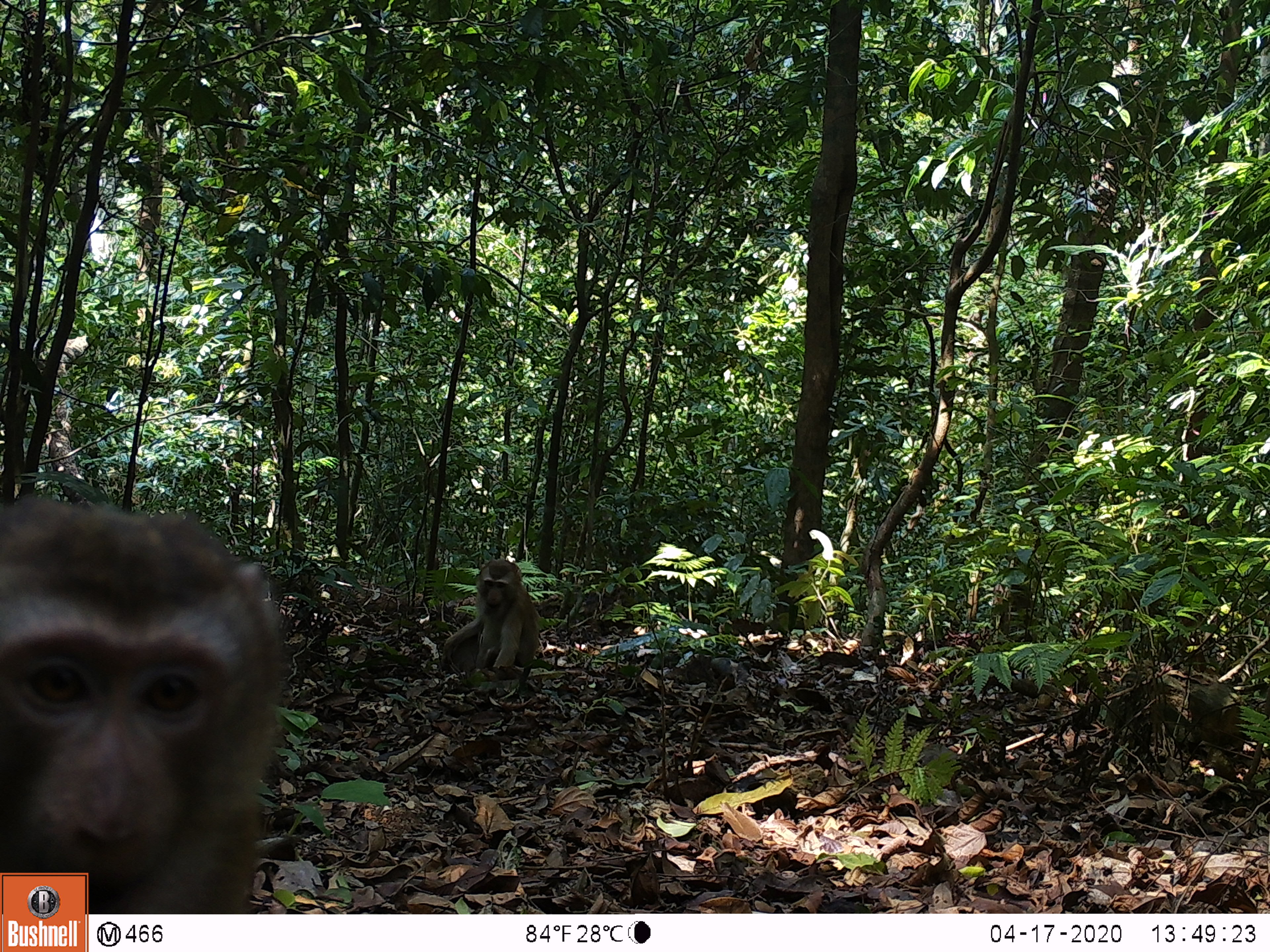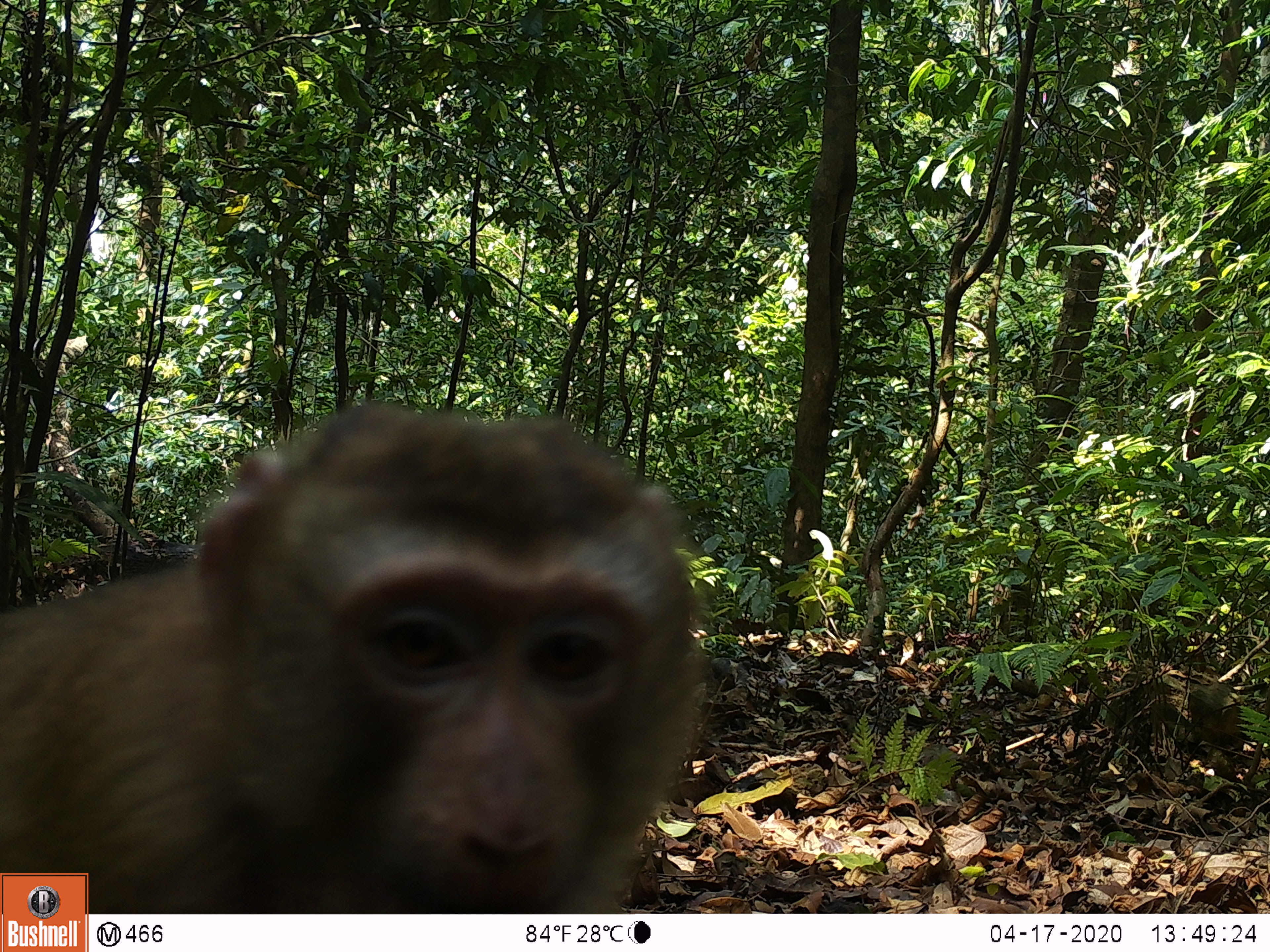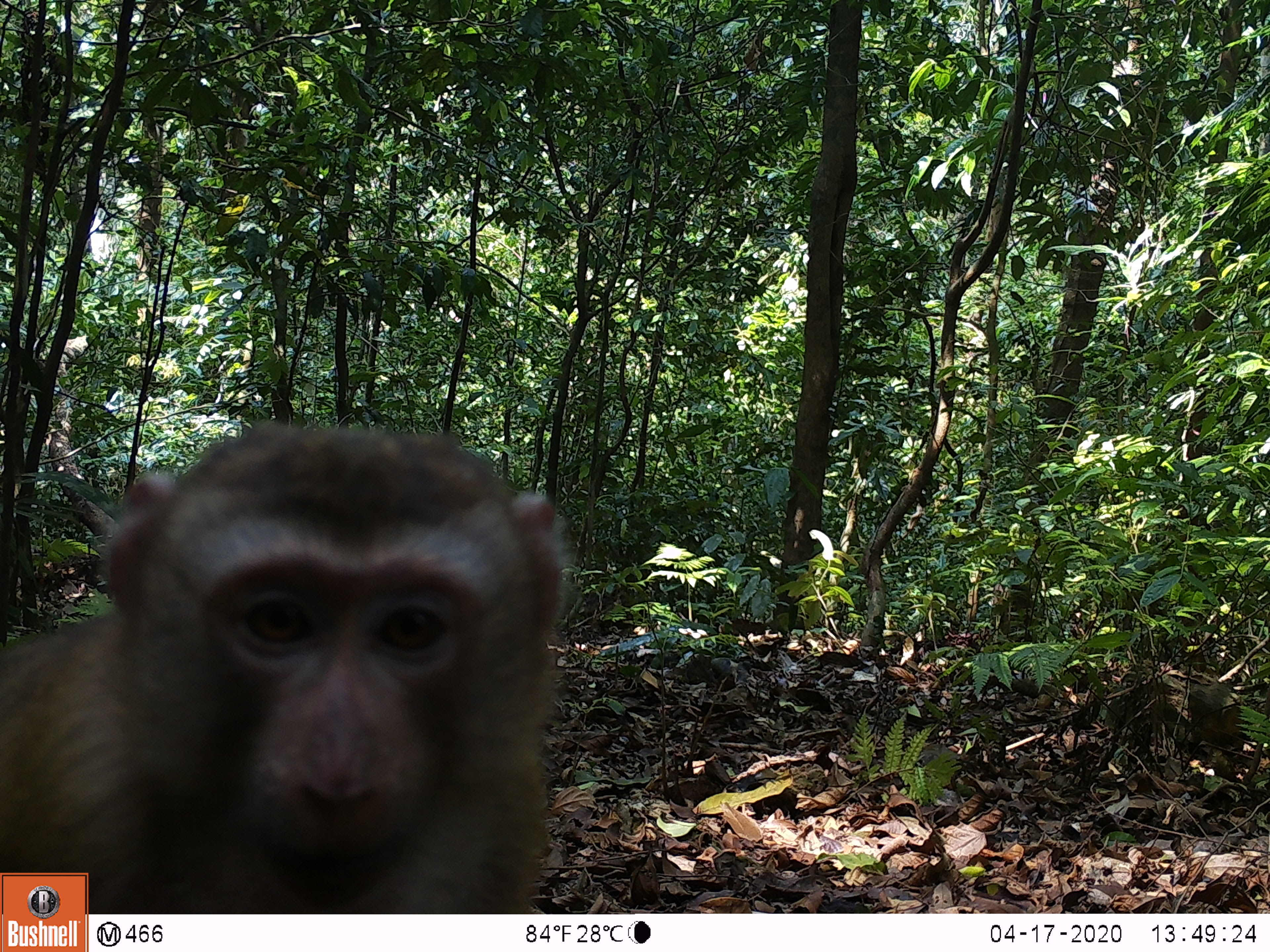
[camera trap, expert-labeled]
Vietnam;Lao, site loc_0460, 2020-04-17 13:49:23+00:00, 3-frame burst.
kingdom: Animalia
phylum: Chordata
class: Mammalia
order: Primates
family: Cercopithecidae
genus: Macaca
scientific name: Macaca nemestrina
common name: pig-tailed macaque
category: pig tailed macaque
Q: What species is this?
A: Pig tailed macaque (pig-tailed macaque) (Macaca nemestrina).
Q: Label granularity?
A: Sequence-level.